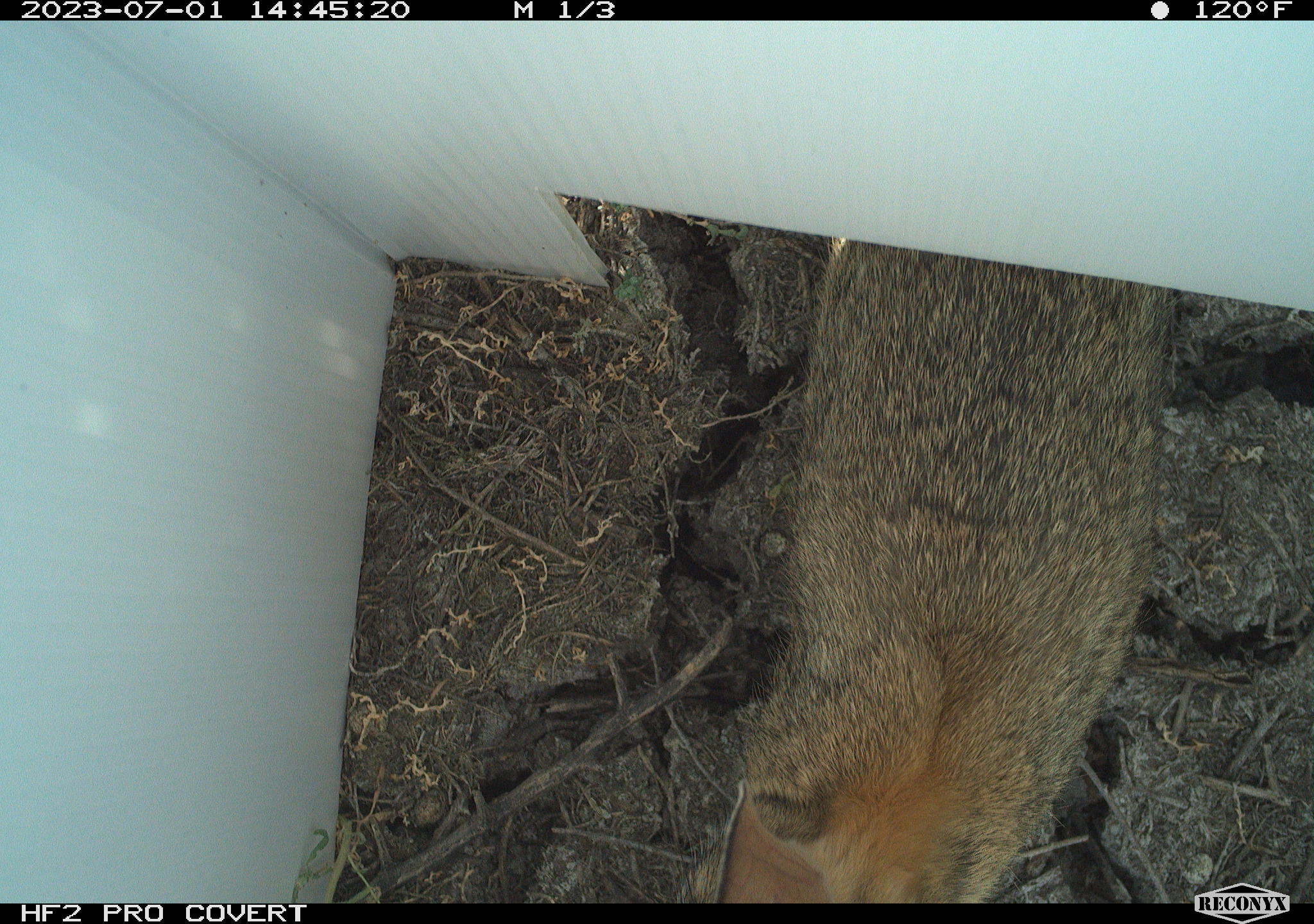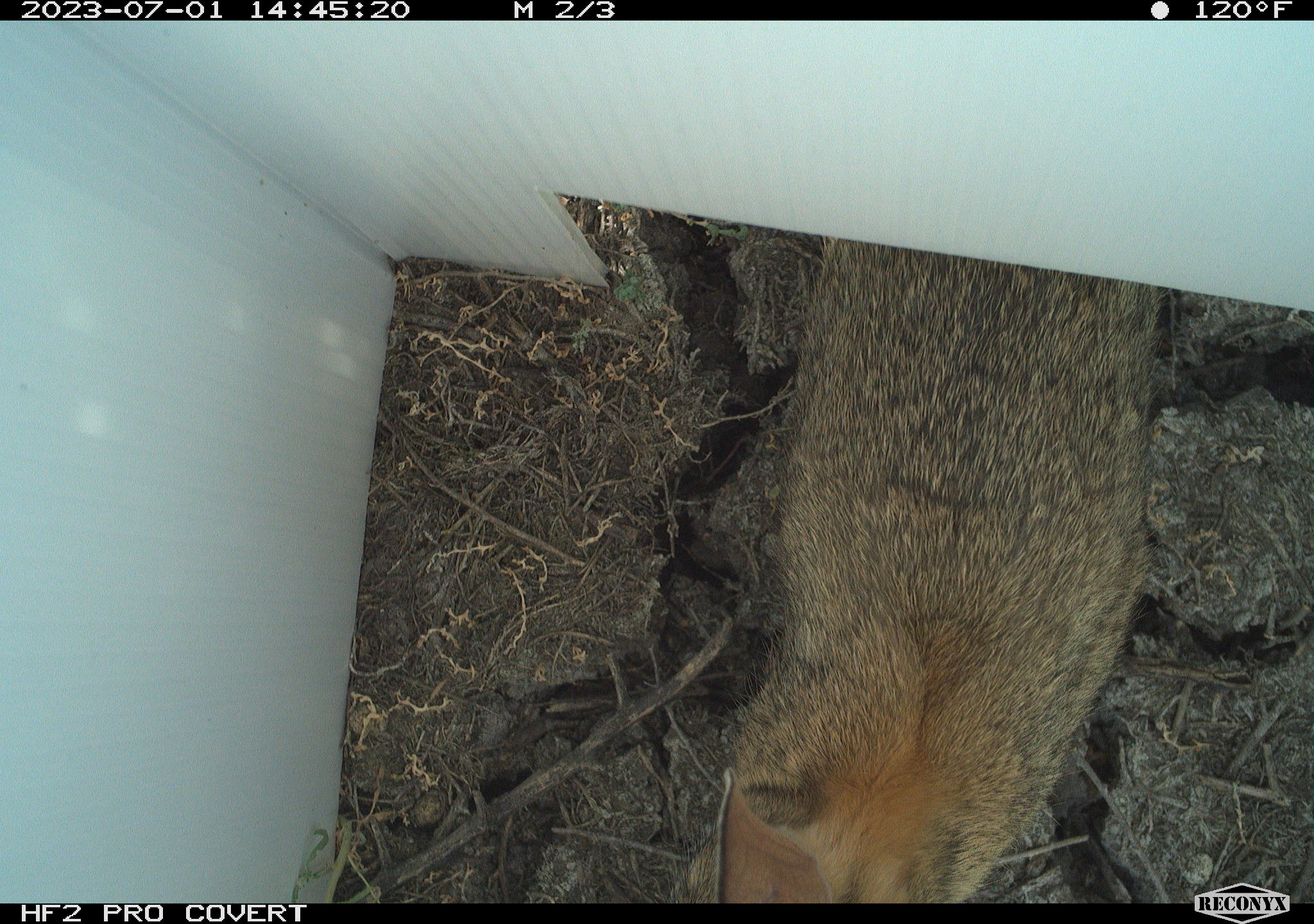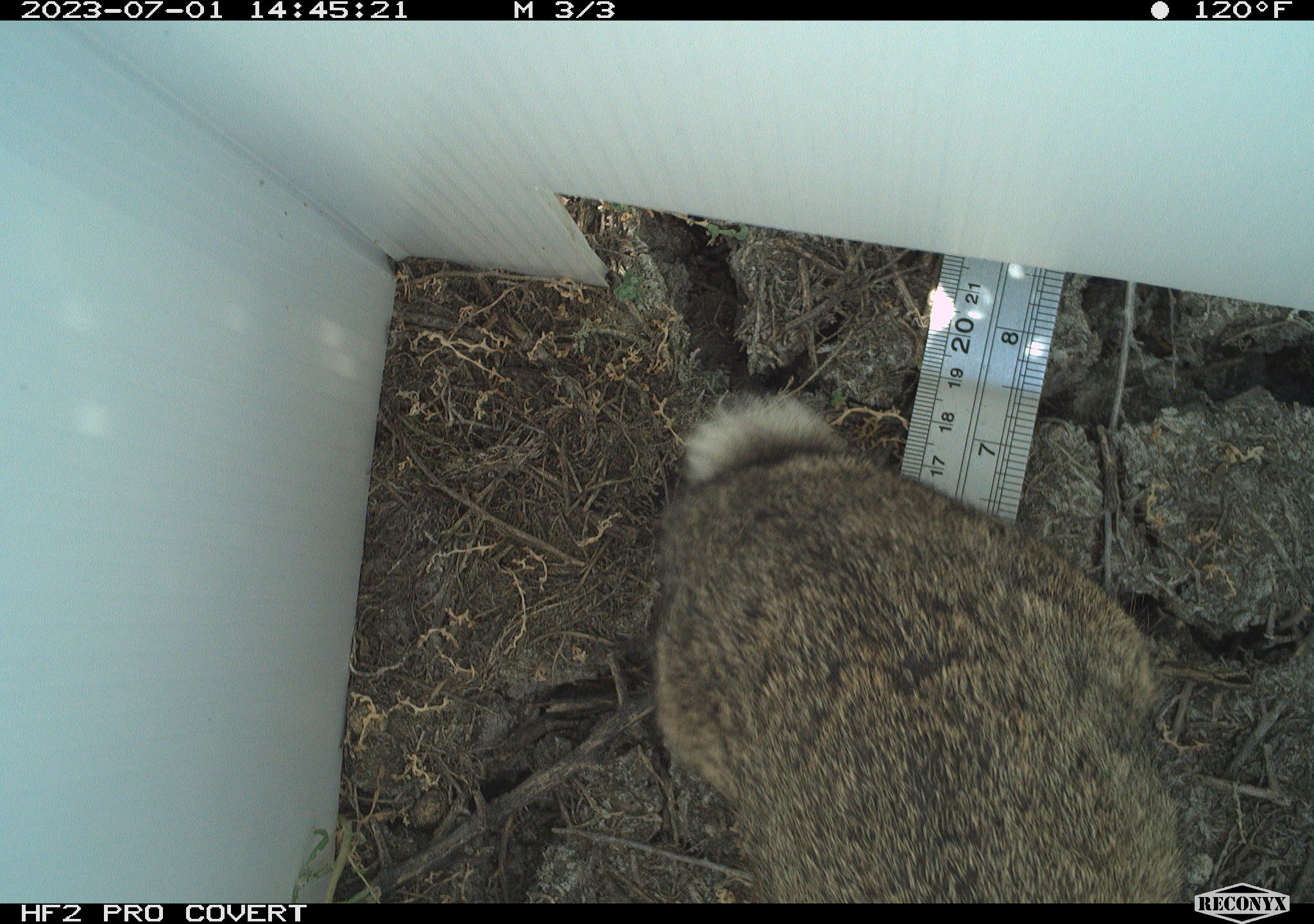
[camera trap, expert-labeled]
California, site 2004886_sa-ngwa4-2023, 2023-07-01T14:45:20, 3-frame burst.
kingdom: Animalia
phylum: Chordata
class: Mammalia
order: Lagomorpha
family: Leporidae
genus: Sylvilagus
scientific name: Sylvilagus audubonii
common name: desert cottontail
Desert cottontail (Sylvilagus audubonii).